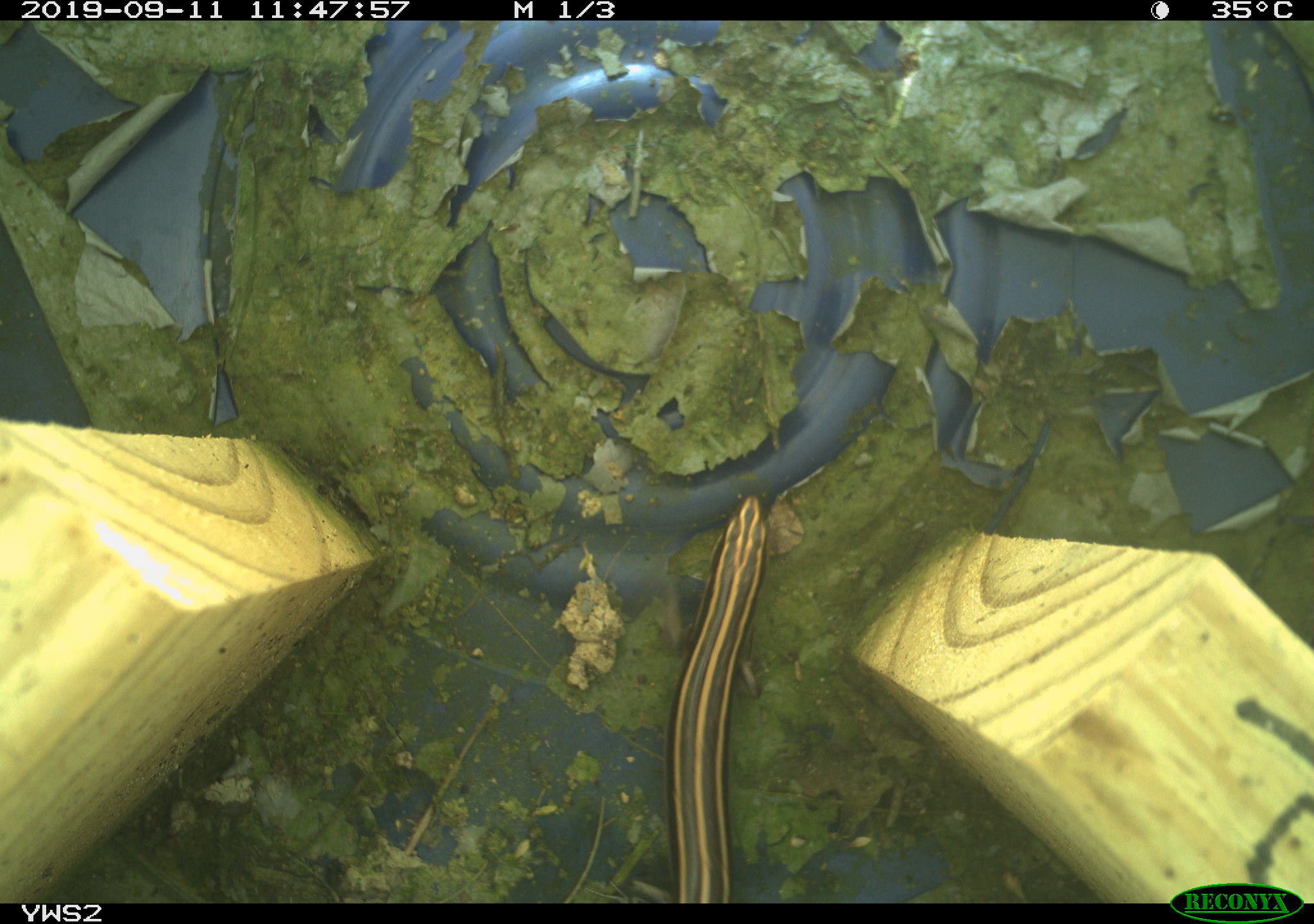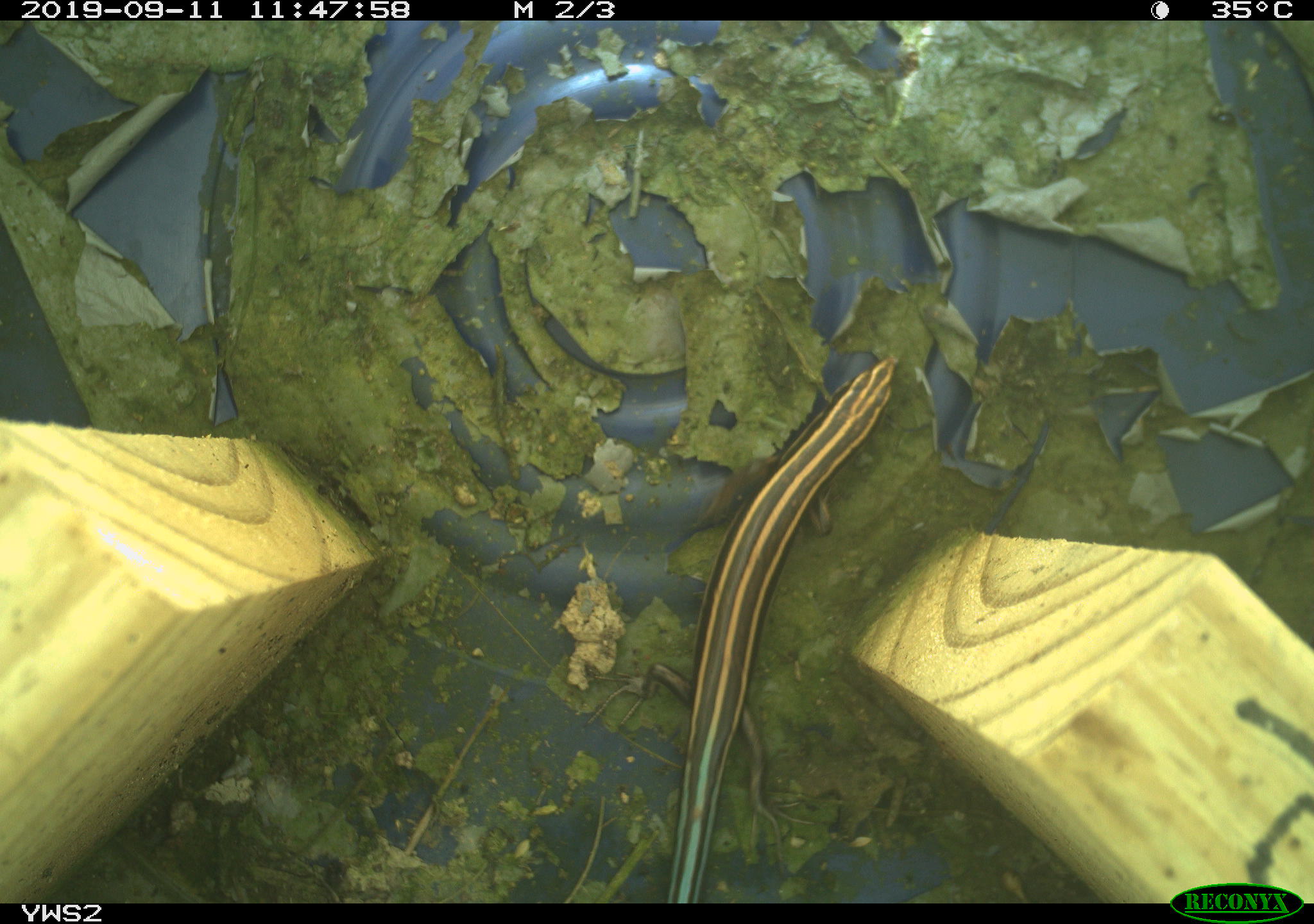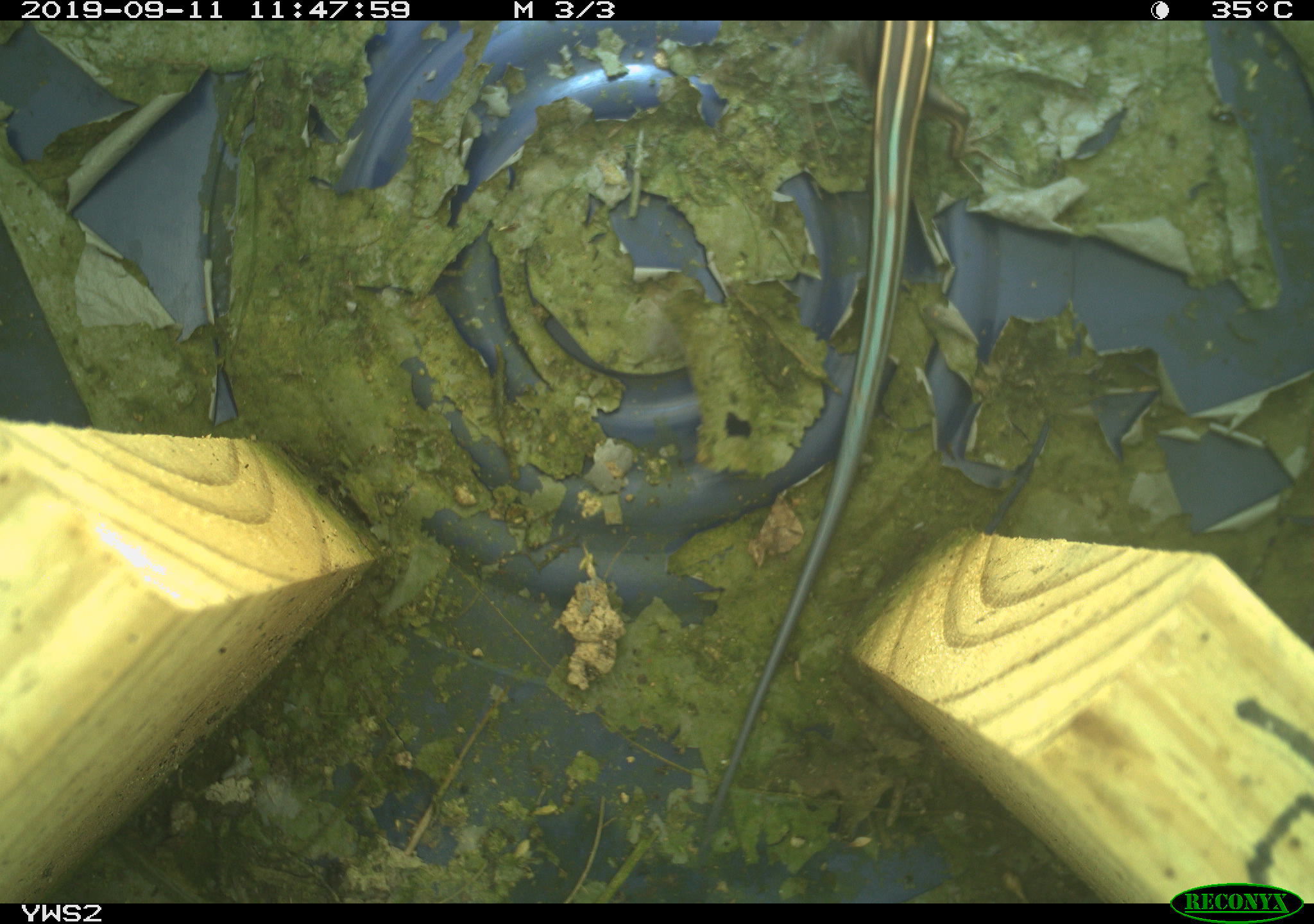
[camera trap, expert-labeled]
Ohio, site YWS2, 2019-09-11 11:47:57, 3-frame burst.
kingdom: Animalia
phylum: Chordata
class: Reptilia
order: Squamata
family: Scincidae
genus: Plestiodon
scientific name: Plestiodon fasciatus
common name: common five-lined skink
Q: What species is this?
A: Common five-lined skink (Plestiodon fasciatus).